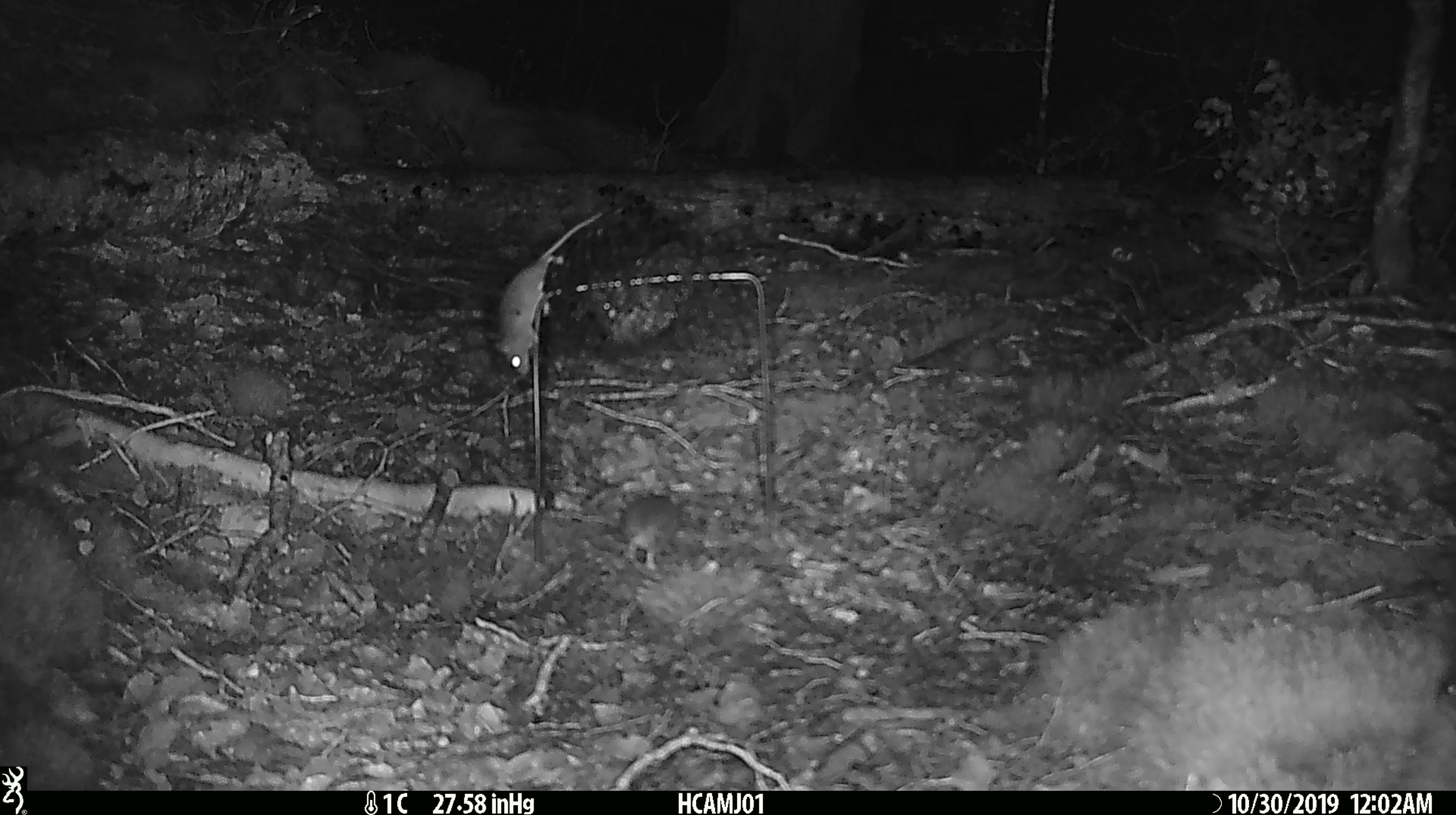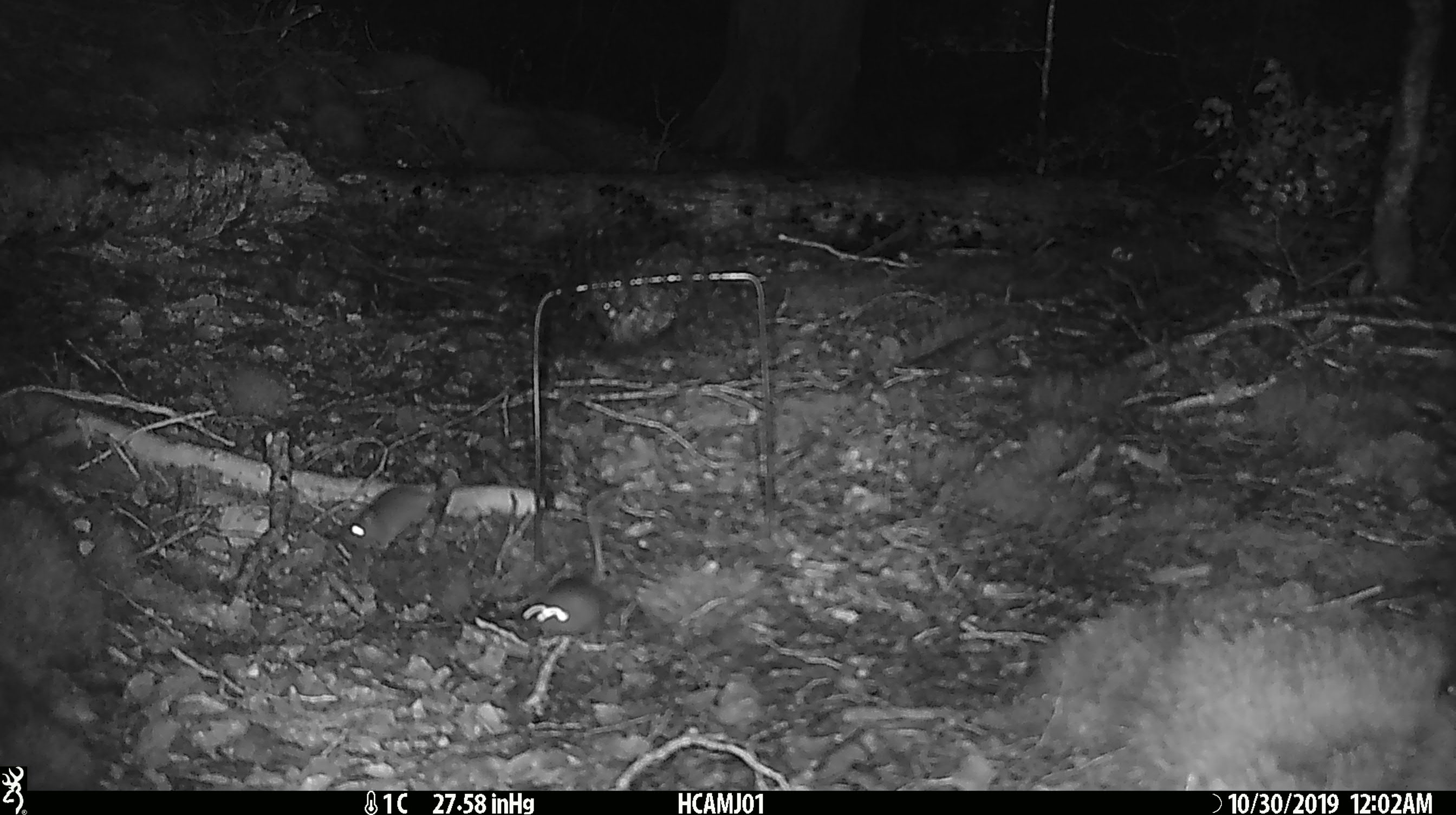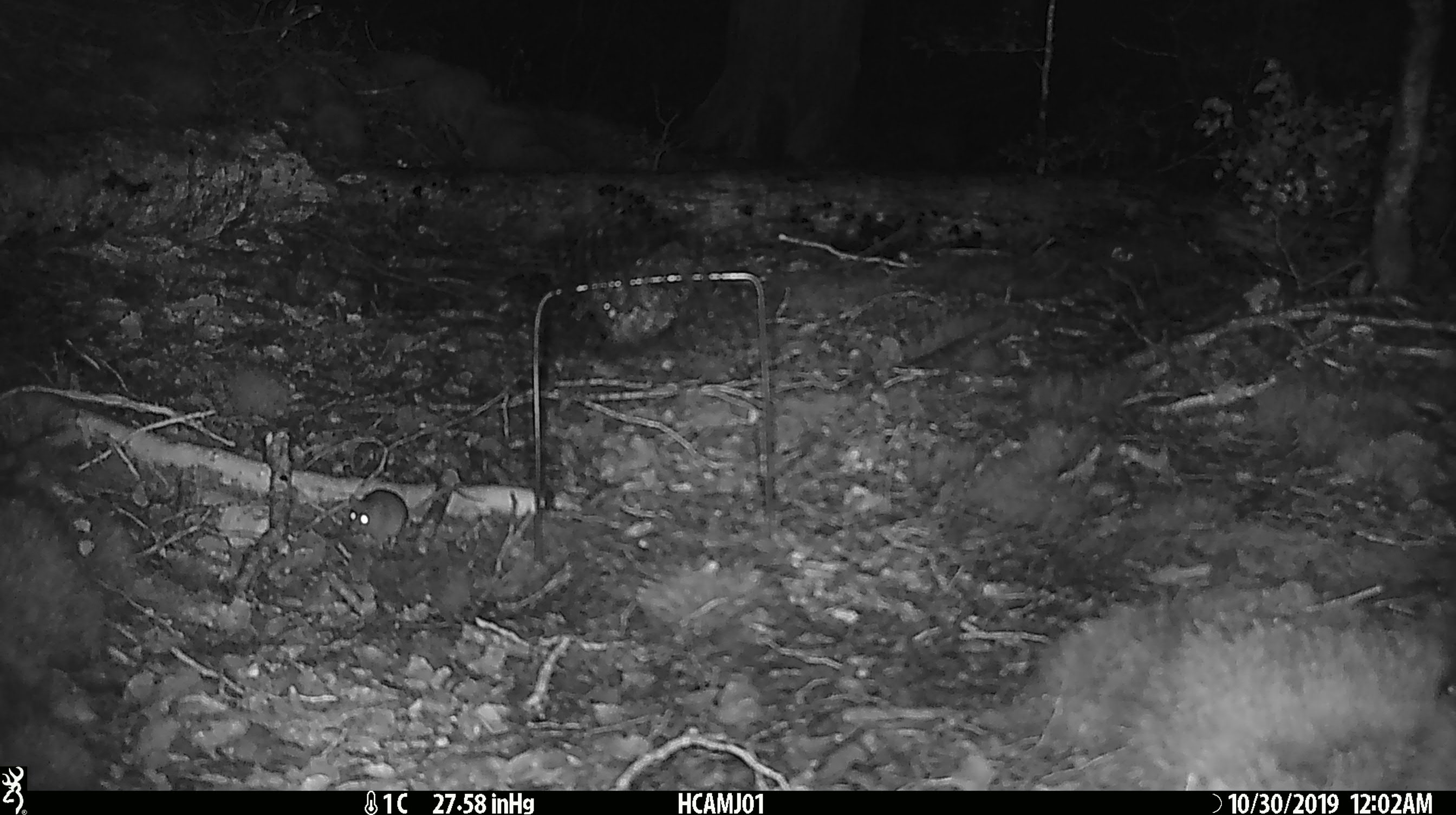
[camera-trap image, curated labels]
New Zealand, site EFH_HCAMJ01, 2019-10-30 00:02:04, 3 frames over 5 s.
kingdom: Animalia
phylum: Chordata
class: Mammalia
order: Rodentia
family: Muridae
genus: Mus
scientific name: Mus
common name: mouse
Mouse (Mus).